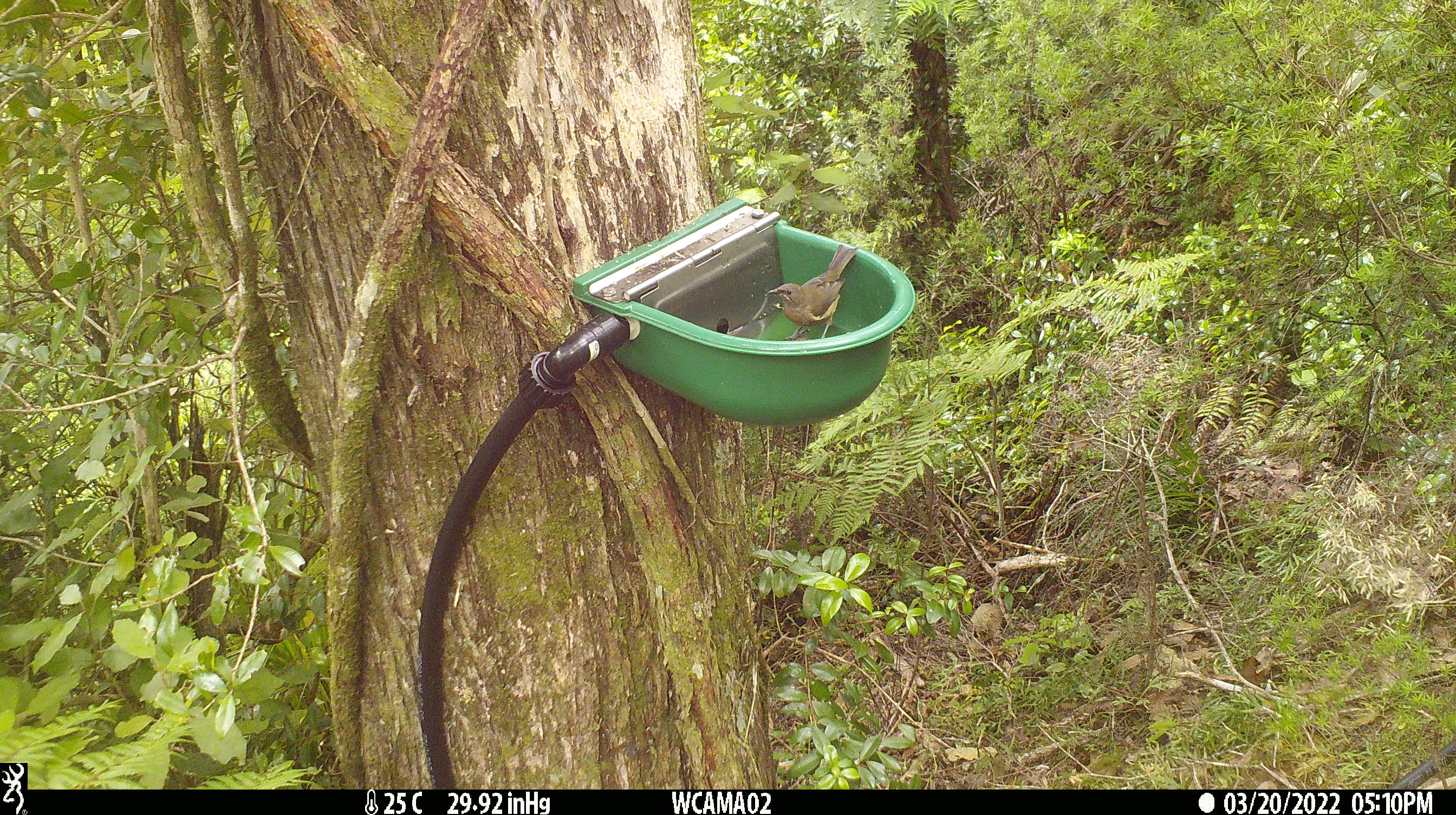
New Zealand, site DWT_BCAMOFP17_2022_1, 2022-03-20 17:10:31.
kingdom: Animalia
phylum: Chordata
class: Aves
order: Passeriformes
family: Meliphagidae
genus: Anthornis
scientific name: Anthornis melanura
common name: new zealand bellbird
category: bellbird